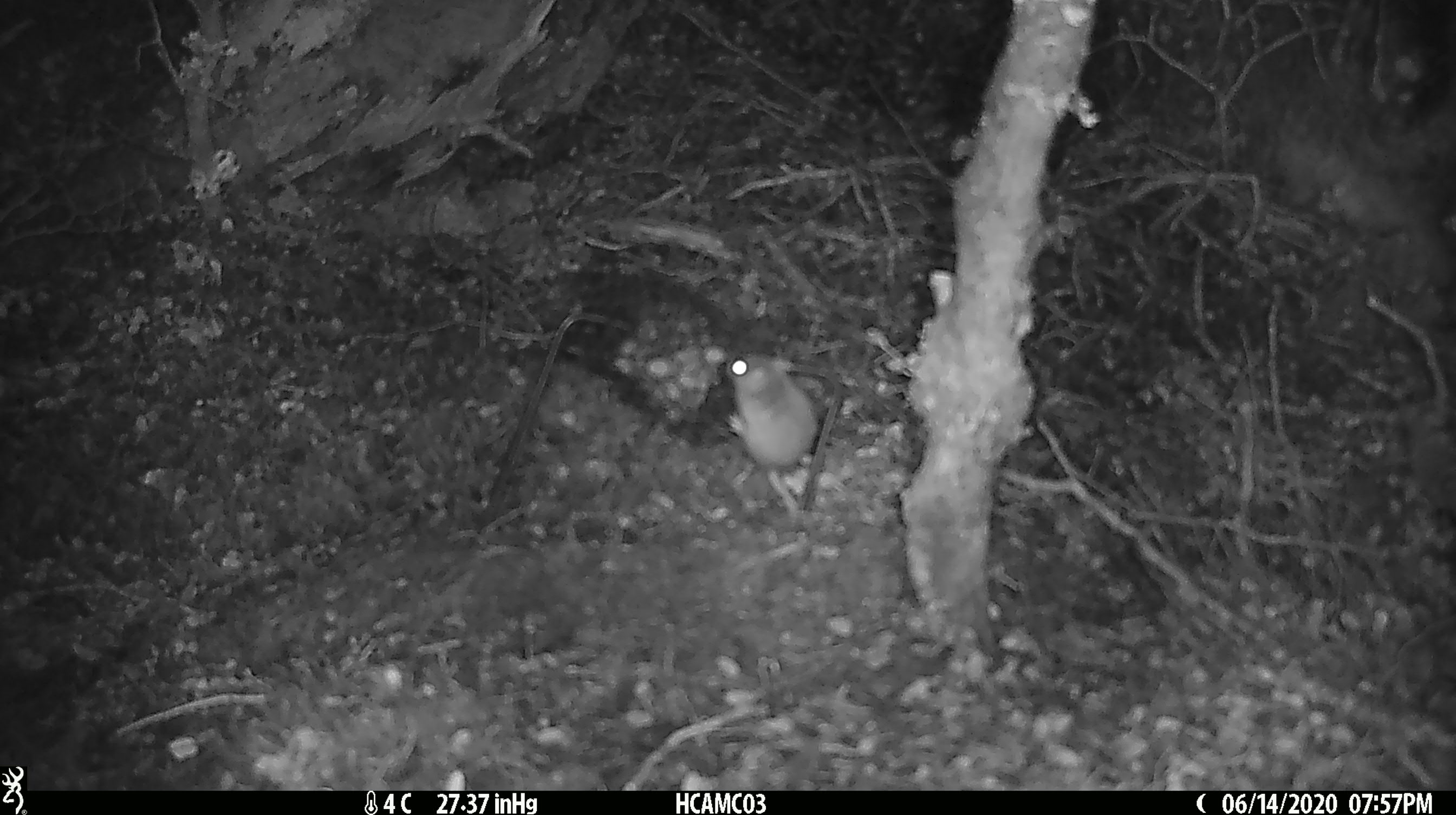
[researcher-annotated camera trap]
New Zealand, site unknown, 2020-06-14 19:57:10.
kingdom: Animalia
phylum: Chordata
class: Mammalia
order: Rodentia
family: Muridae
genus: Mus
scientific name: Mus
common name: mouse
Mouse (Mus).